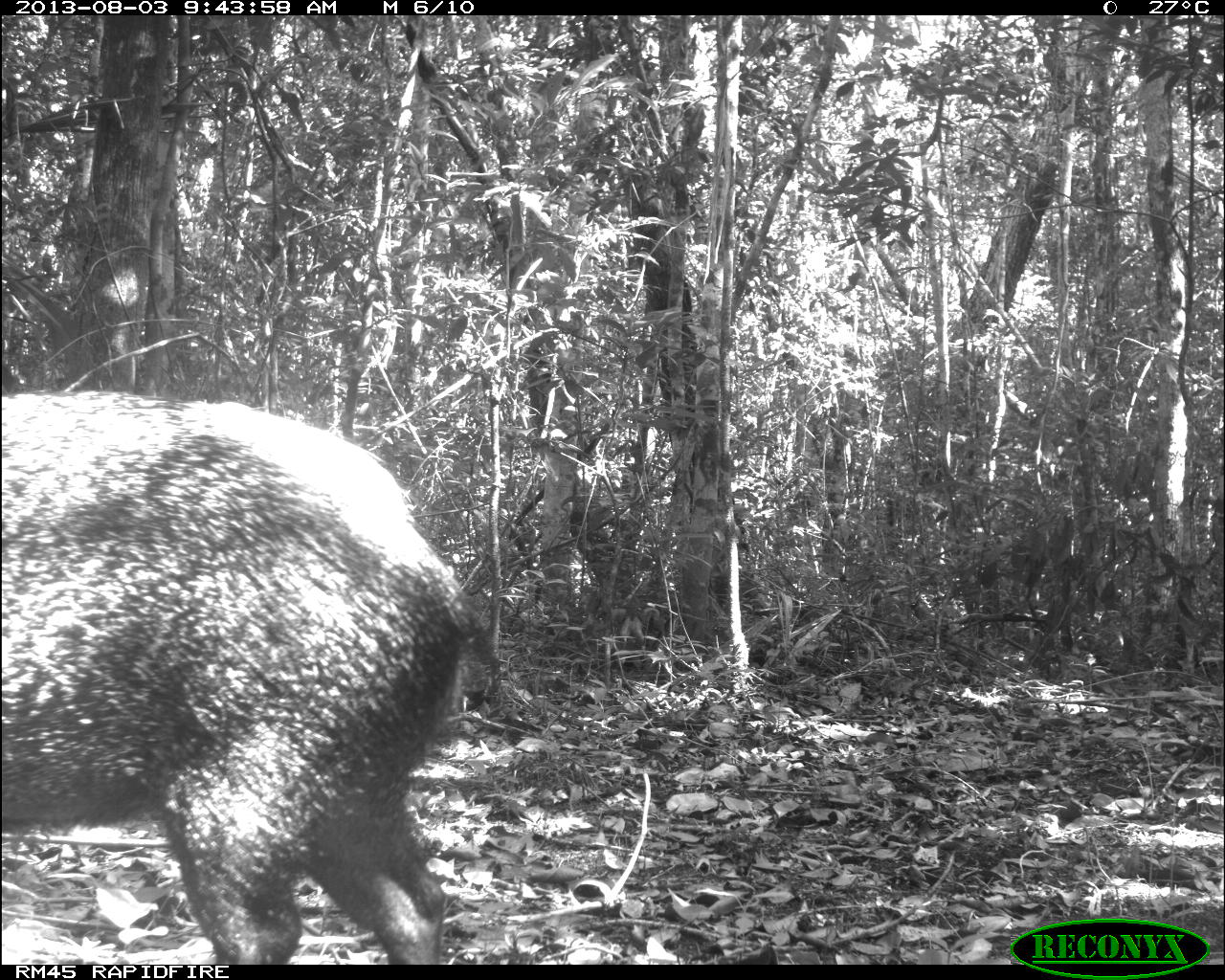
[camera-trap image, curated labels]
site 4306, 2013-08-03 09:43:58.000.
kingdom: Animalia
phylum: Chordata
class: Mammalia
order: Artiodactyla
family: Tayassuidae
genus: Pecari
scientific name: Pecari tajacu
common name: collared peccary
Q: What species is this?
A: Pecari tajacu (collared peccary).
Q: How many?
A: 1.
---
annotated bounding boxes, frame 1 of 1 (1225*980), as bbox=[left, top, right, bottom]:
pecari tajacu: bbox=[0, 387, 491, 964]